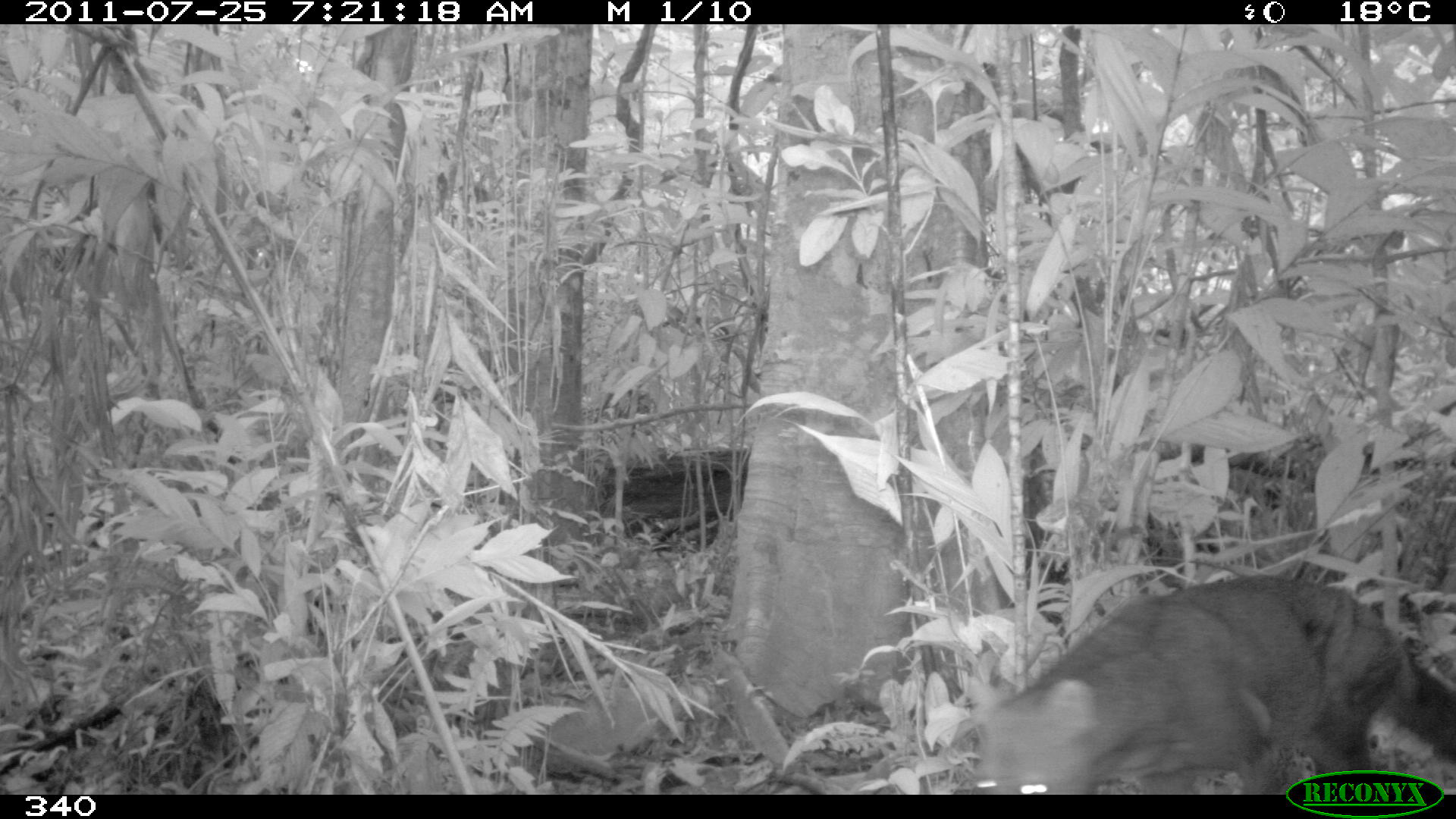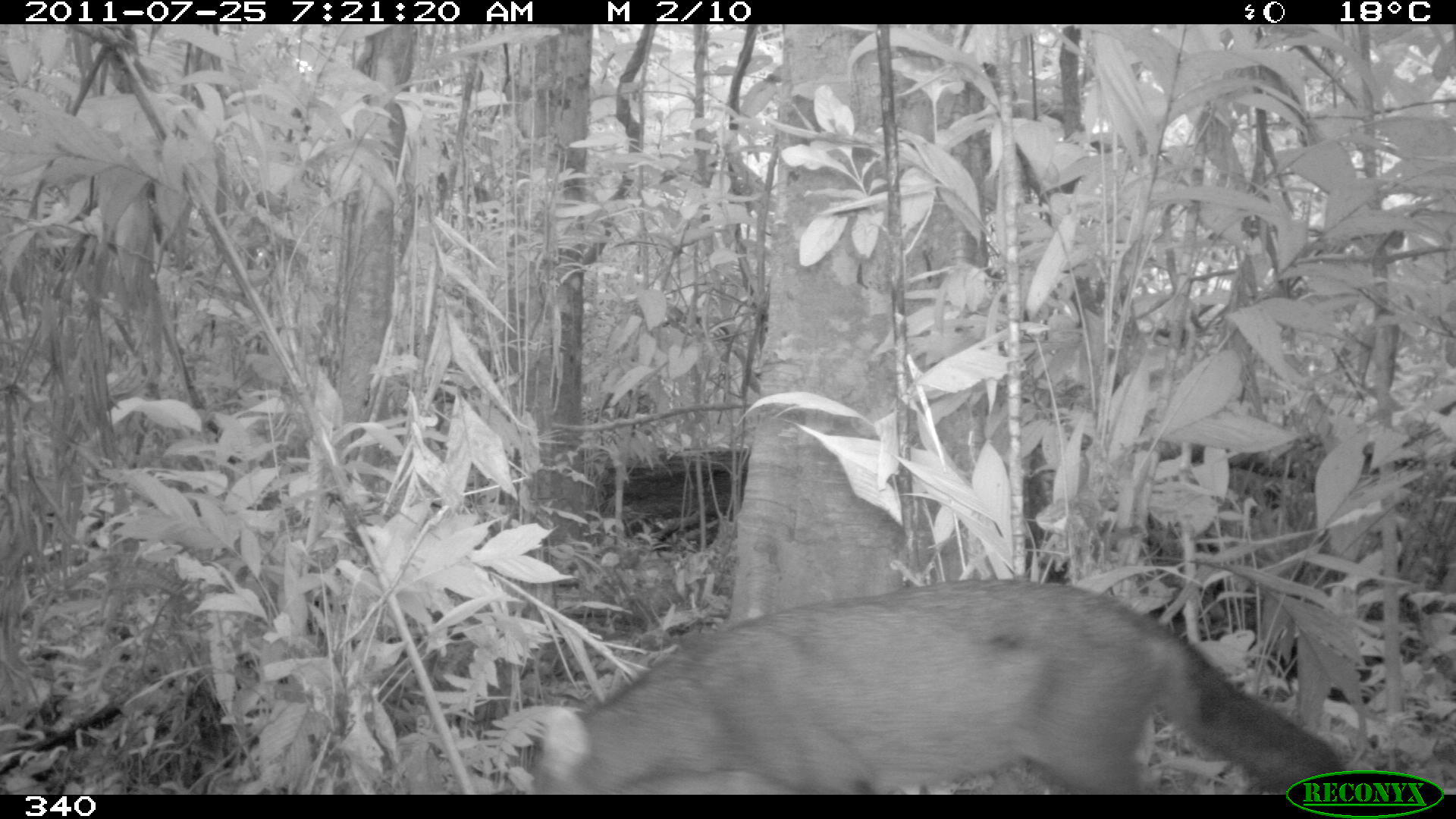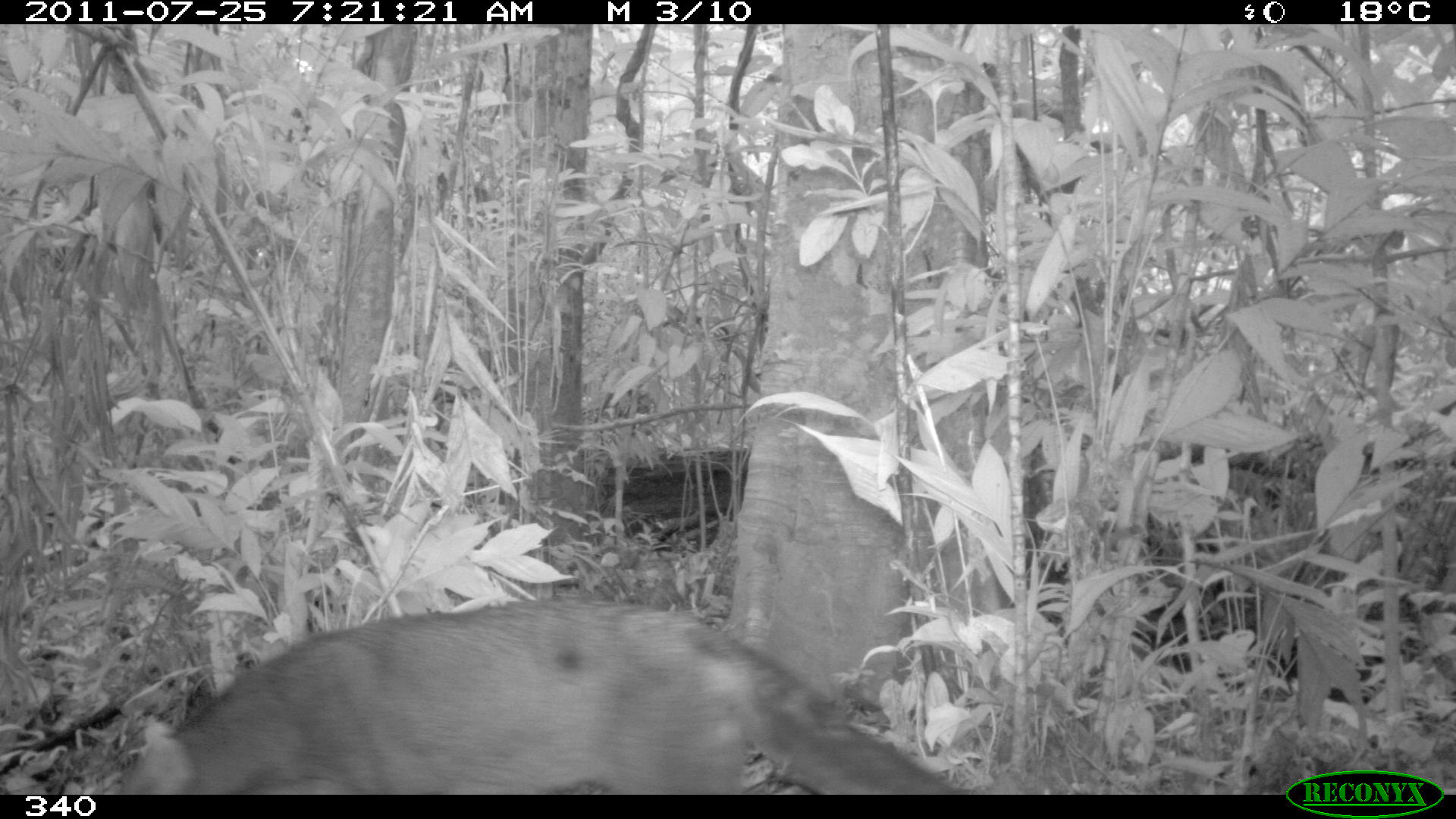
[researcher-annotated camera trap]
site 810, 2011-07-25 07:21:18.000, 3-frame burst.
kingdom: Animalia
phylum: Chordata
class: Mammalia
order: Carnivora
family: Canidae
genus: Atelocynus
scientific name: Atelocynus microtis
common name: short-eared dog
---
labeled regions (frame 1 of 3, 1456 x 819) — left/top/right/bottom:
atelocynus microtis: 968/568/1455/795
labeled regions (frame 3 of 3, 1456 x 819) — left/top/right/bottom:
atelocynus microtis: 118/601/964/794